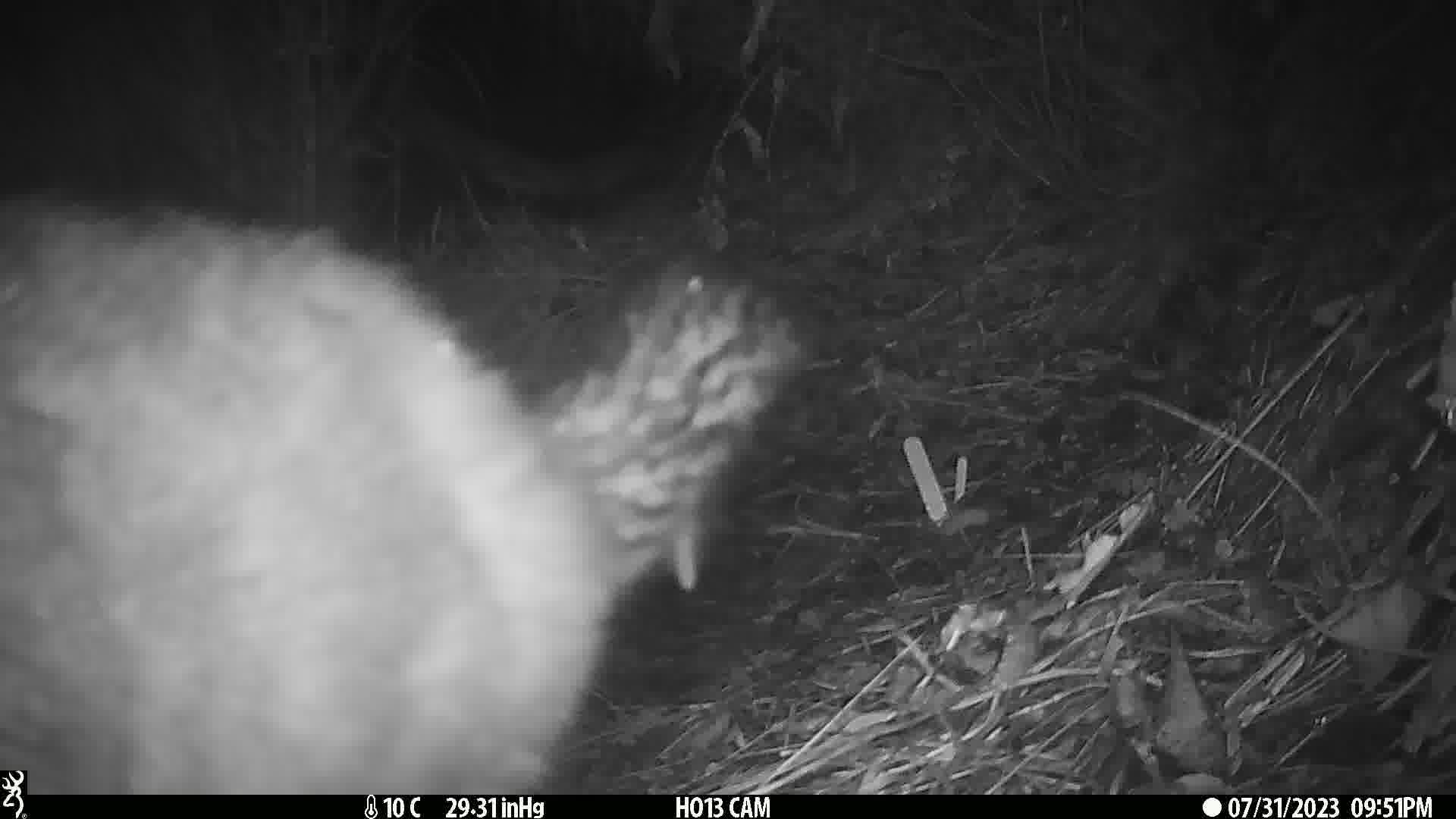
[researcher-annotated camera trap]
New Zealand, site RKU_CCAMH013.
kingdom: Animalia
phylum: Chordata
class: Mammalia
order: Diprotodontia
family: Phalangeridae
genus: Trichosurus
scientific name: Trichosurus vulpecula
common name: common brushtail possum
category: possum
Possum (common brushtail possum) (Trichosurus vulpecula).